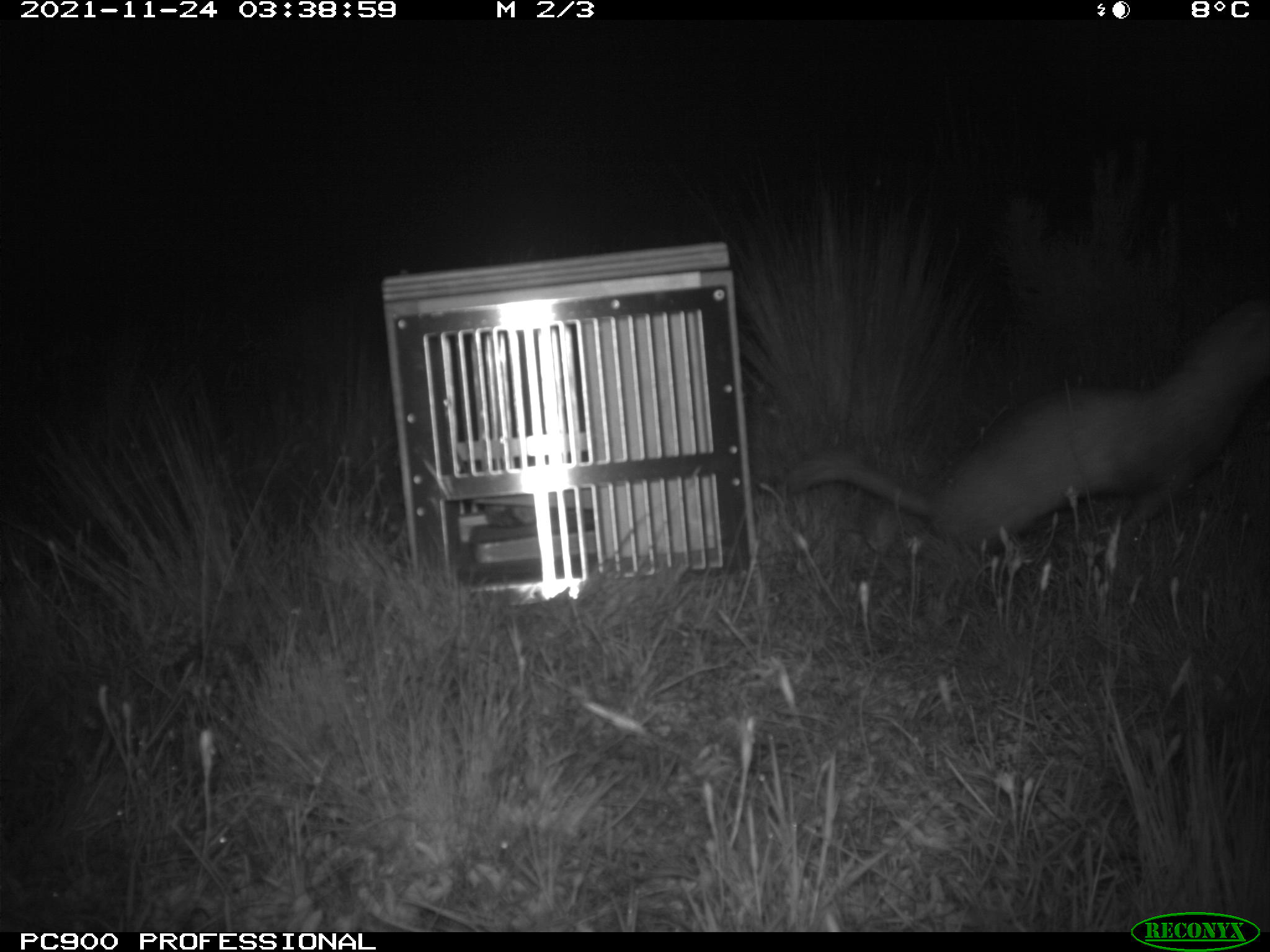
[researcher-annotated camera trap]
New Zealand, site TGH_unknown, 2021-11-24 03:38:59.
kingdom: Animalia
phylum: Chordata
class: Mammalia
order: Carnivora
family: Mustelidae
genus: Mustela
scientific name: Mustela furo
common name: ferret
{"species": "ferret (Mustela furo)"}